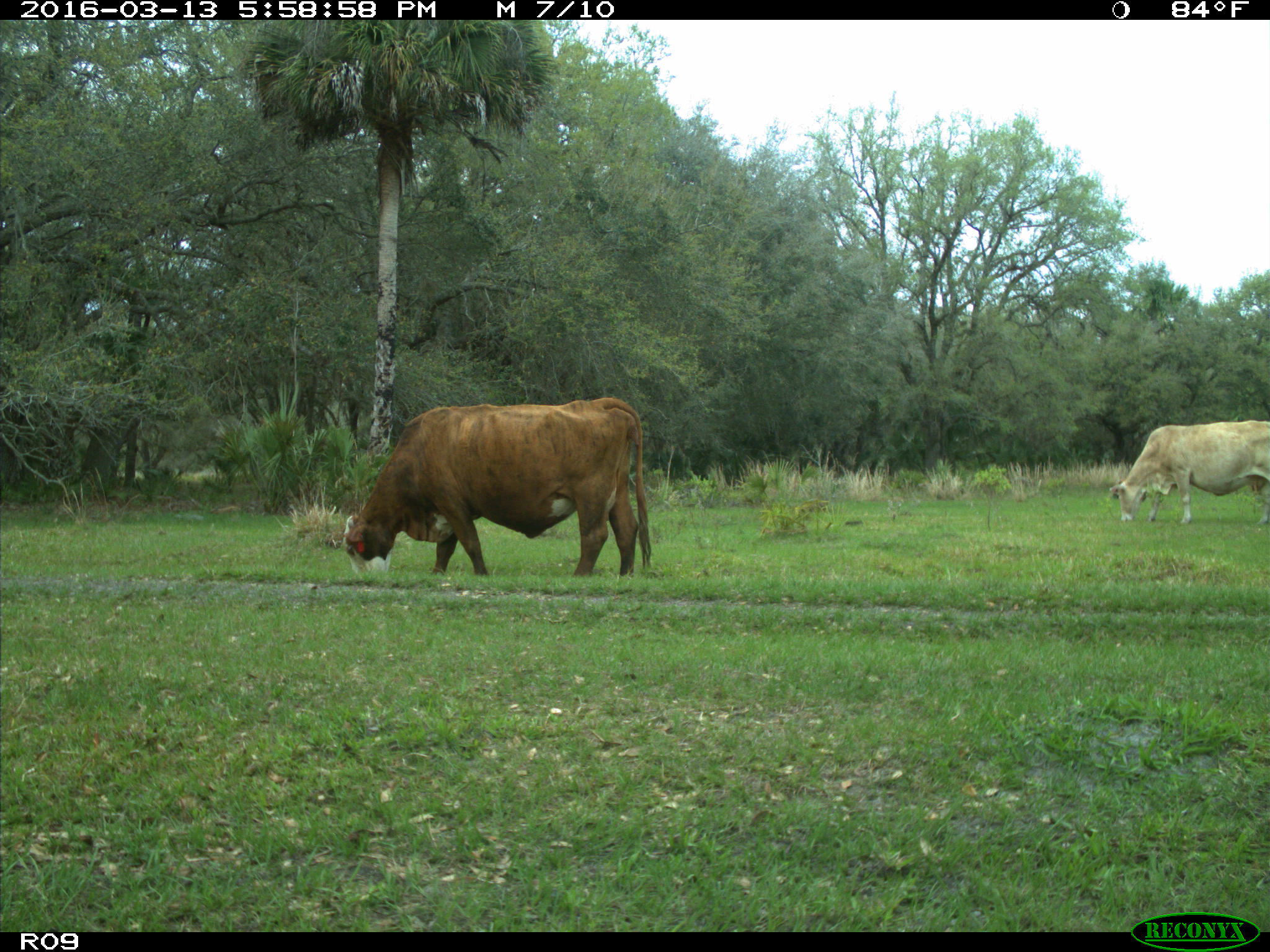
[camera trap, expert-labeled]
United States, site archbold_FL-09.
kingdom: Animalia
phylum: Chordata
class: Mammalia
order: Artiodactyla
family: Bovidae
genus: Bos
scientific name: Bos taurus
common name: domestic cow